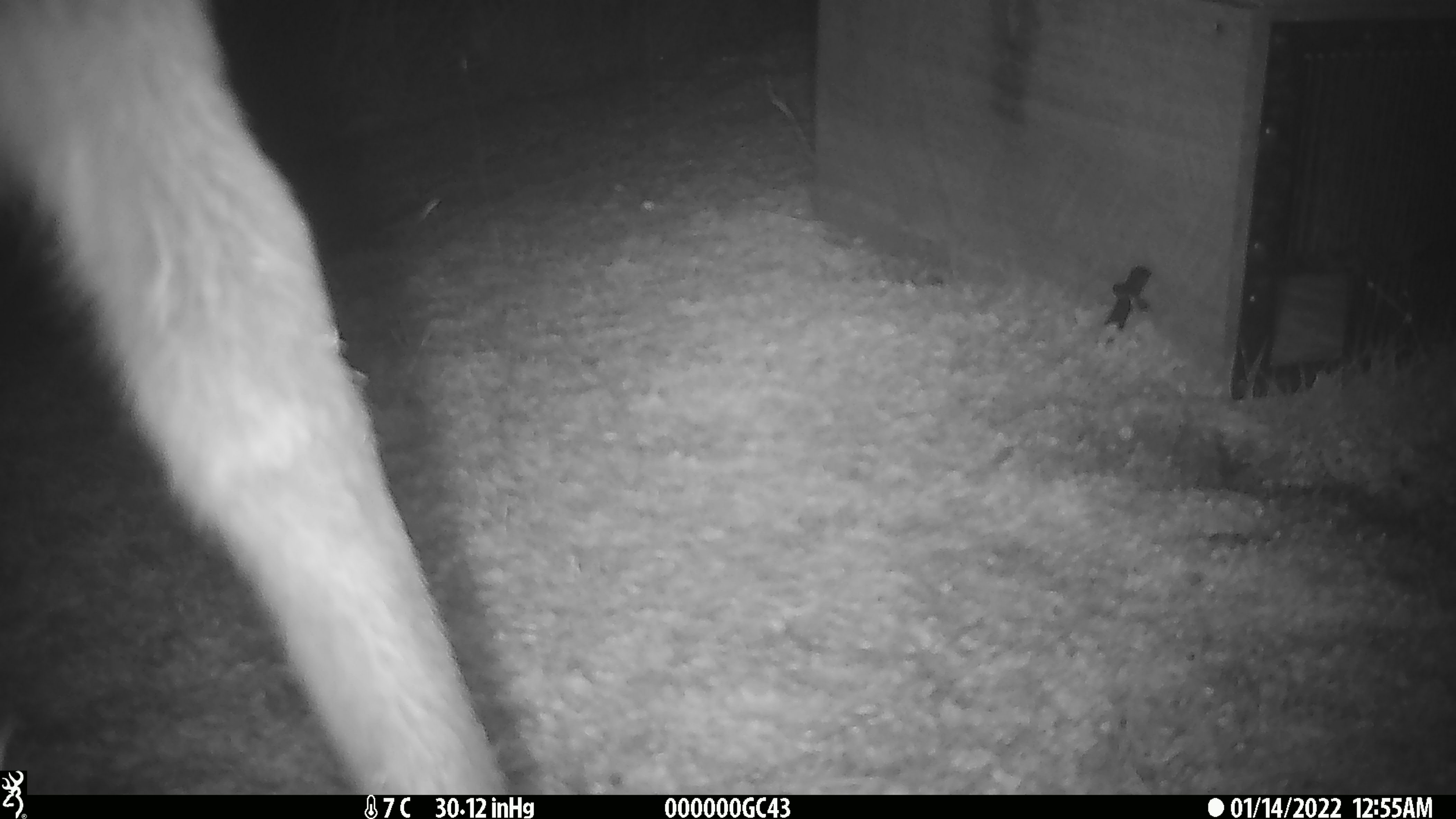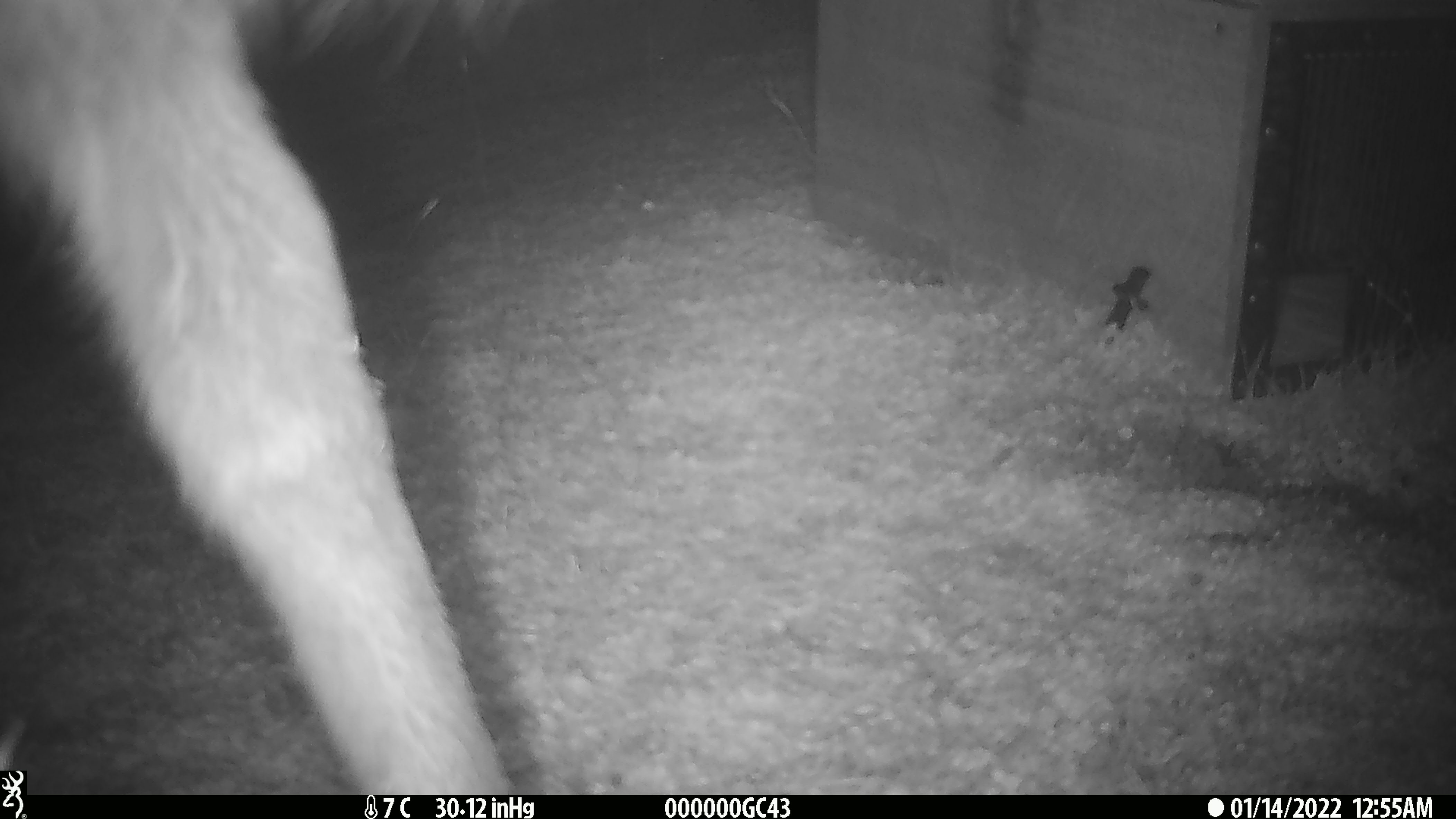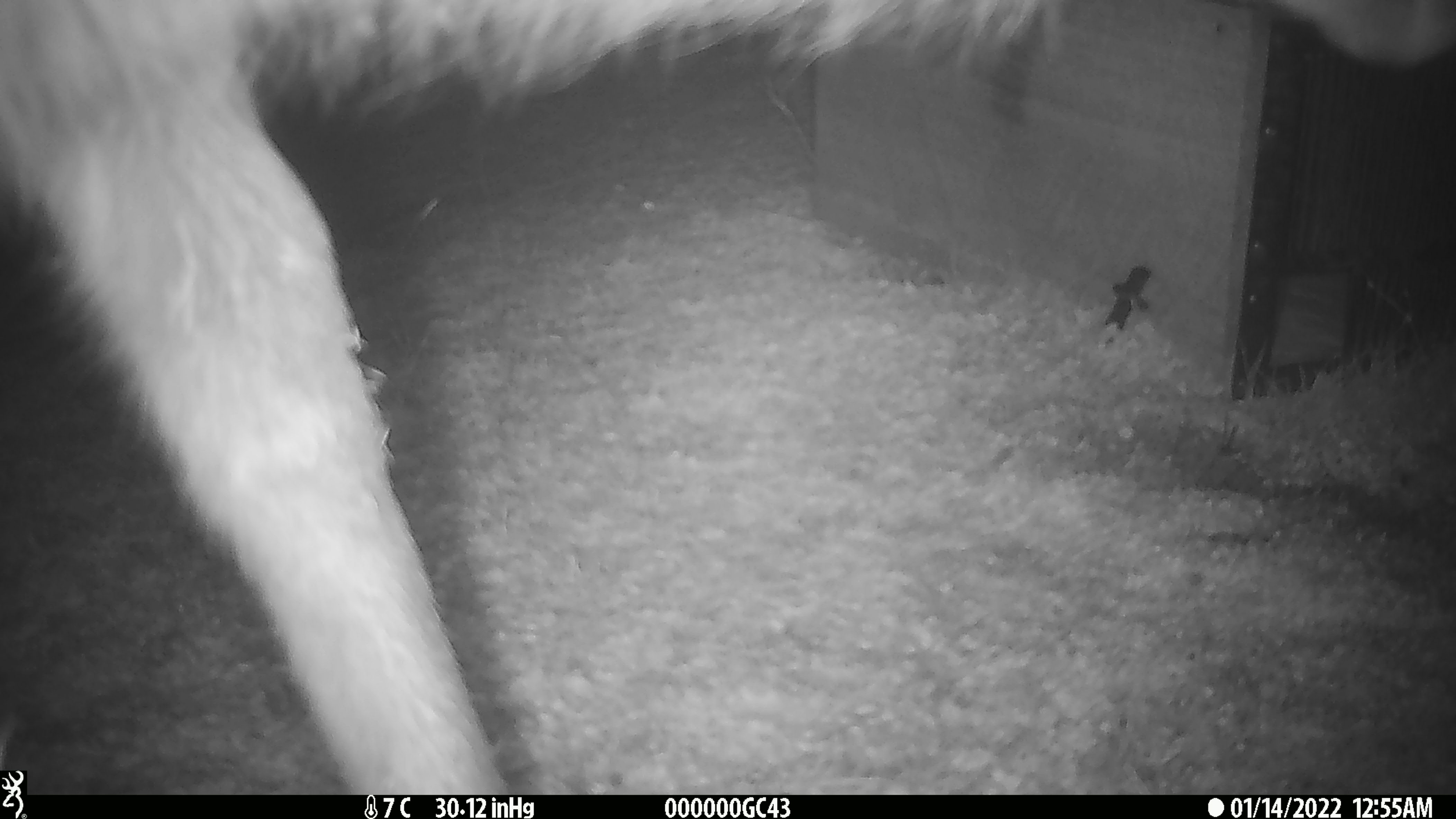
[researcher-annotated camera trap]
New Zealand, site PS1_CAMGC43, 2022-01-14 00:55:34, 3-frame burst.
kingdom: Animalia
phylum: Chordata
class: Mammalia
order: Artiodactyla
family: Cervidae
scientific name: Cervidae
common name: deer